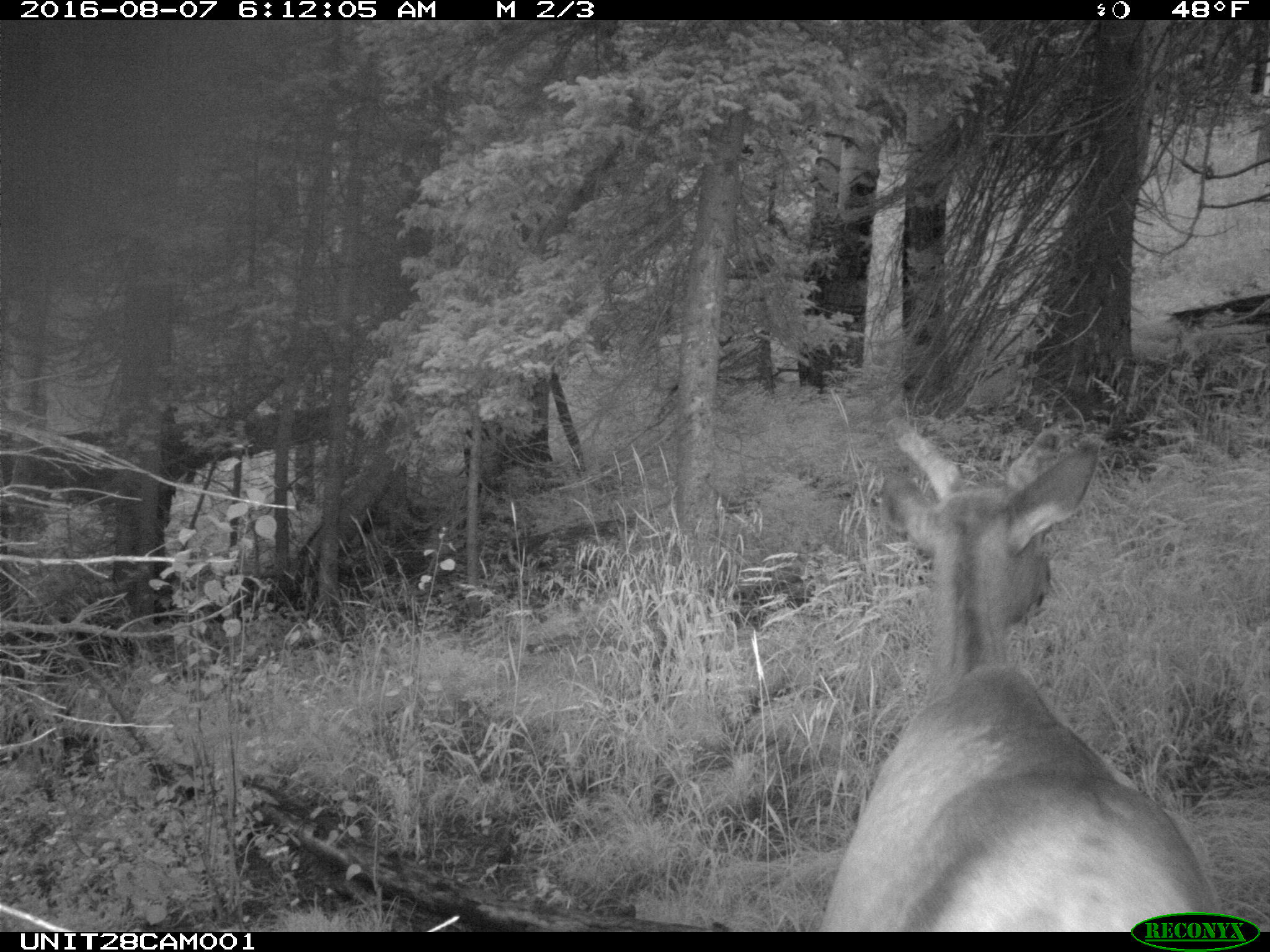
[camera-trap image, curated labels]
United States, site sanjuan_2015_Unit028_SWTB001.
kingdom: Animalia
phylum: Chordata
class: Mammalia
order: Artiodactyla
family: Cervidae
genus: Cervus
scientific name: Cervus elaphus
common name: red deer